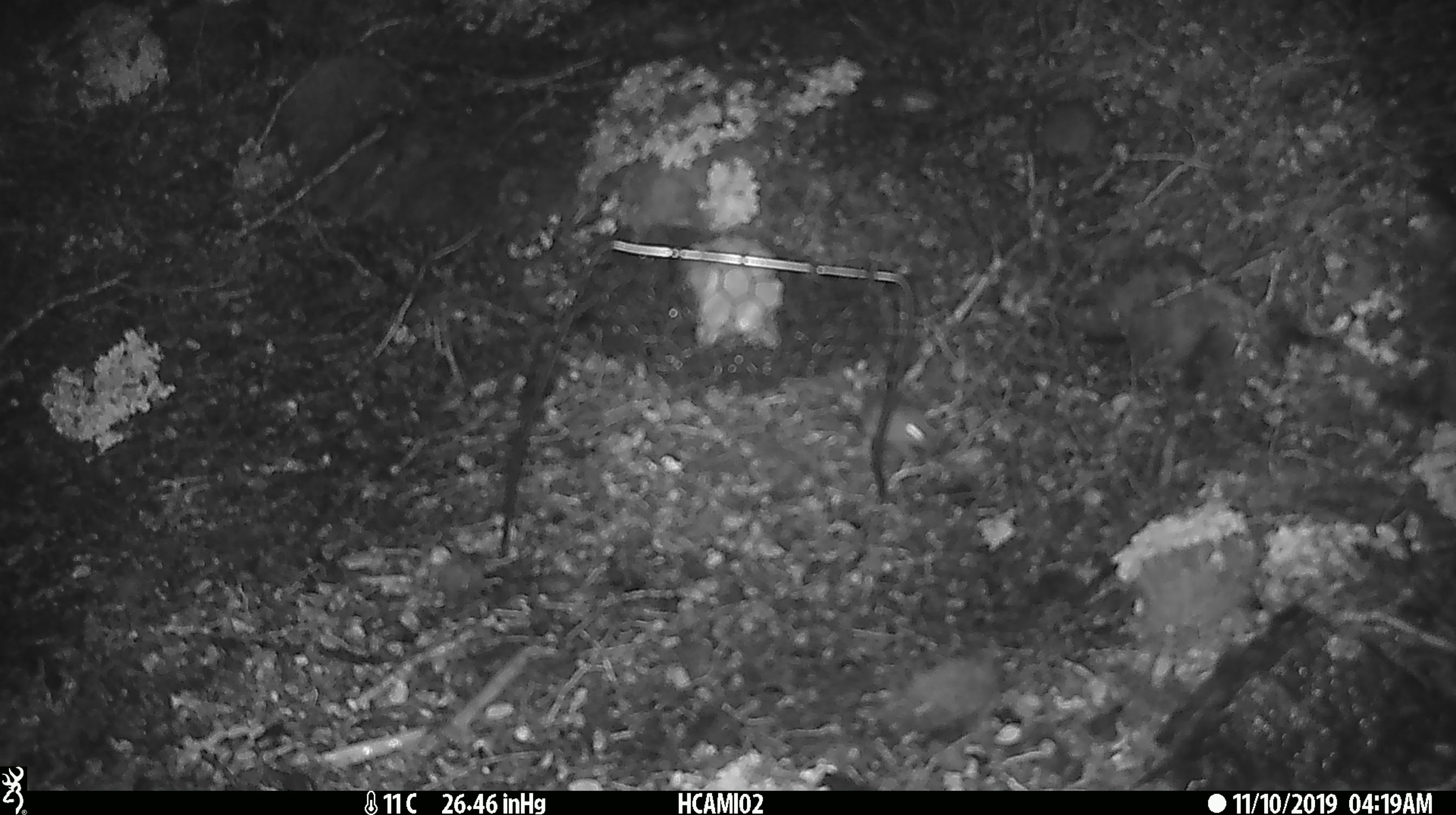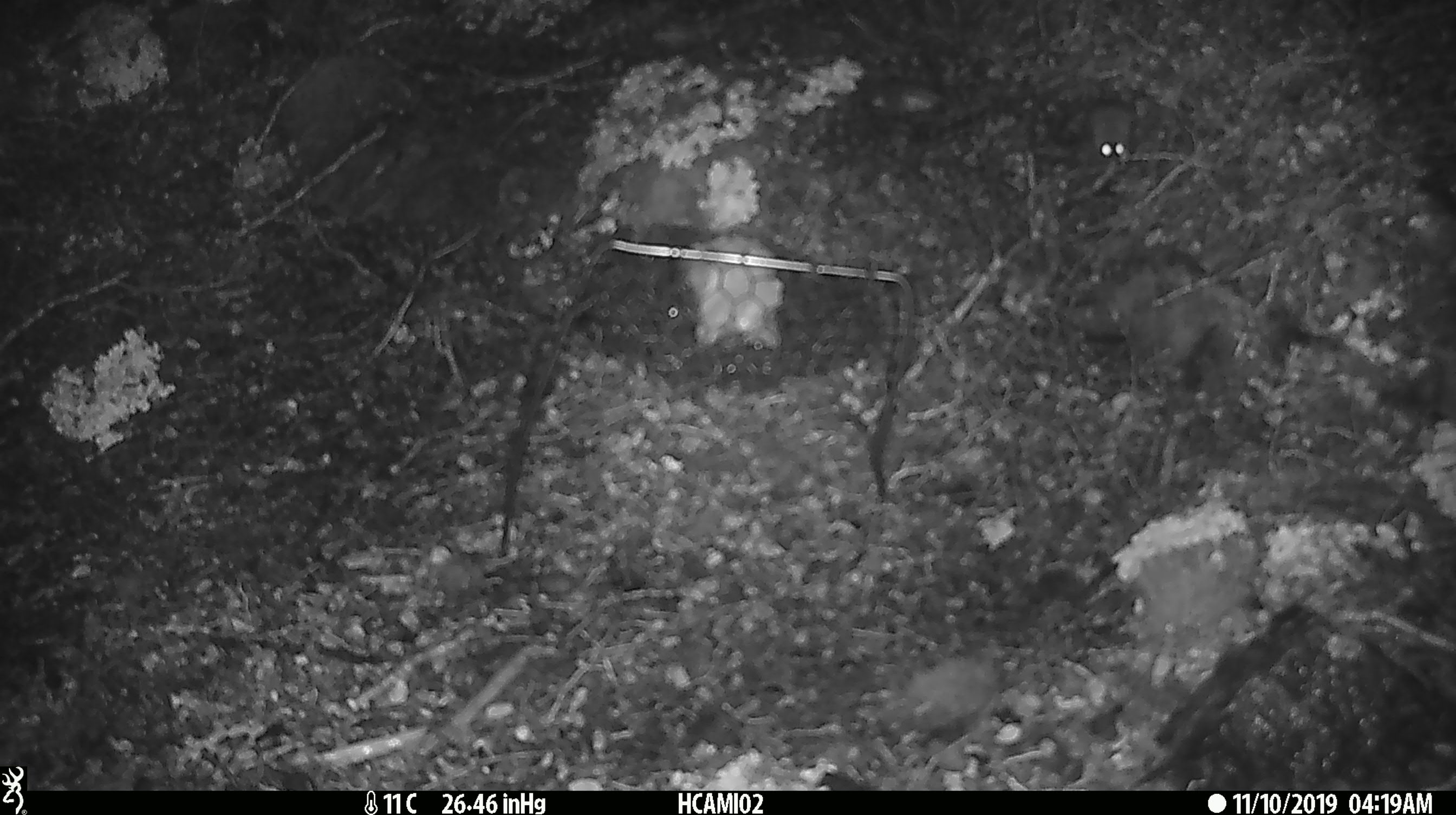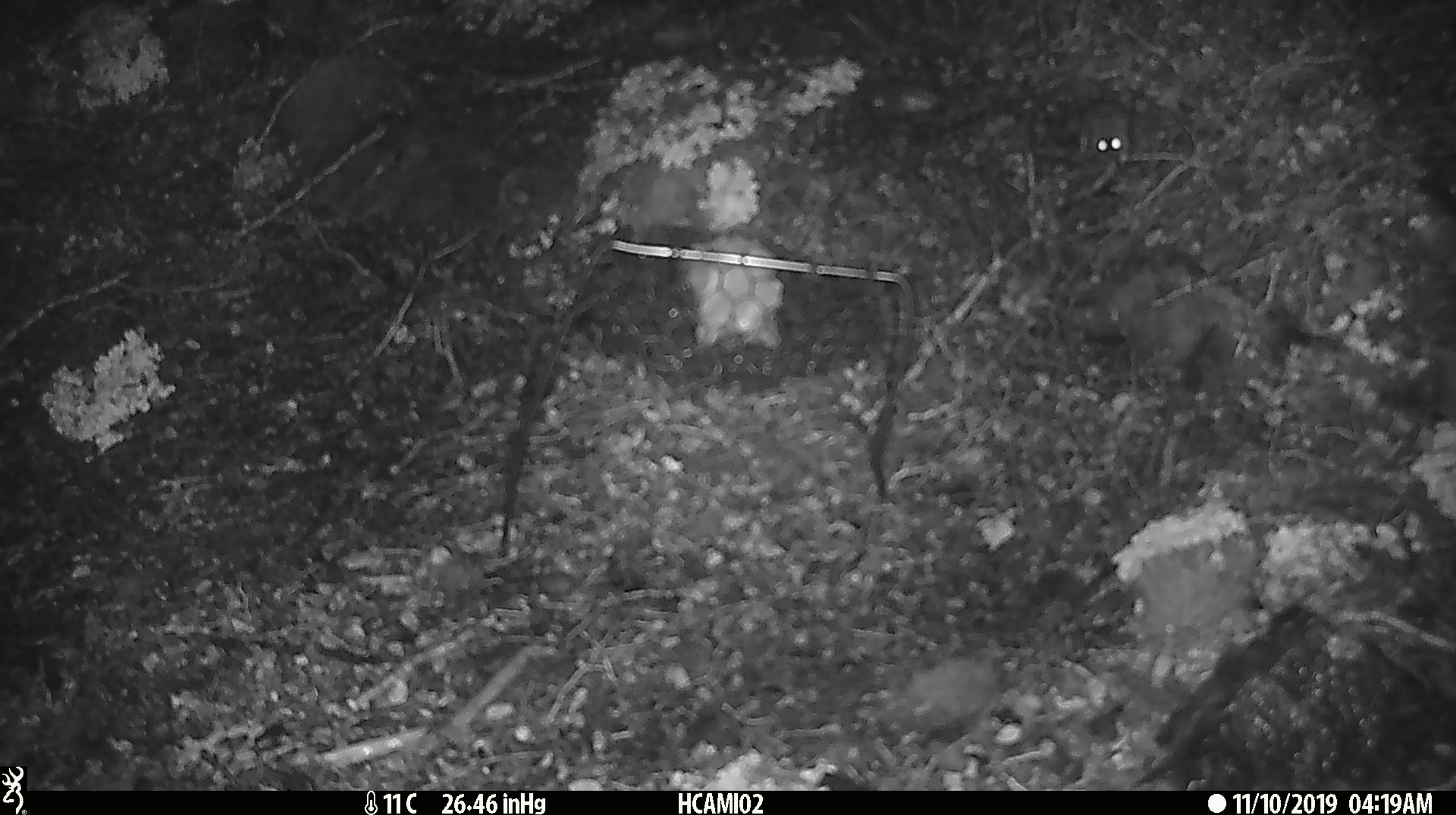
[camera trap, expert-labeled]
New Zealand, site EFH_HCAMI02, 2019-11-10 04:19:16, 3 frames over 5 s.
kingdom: Animalia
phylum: Chordata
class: Mammalia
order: Rodentia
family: Muridae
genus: Mus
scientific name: Mus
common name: mouse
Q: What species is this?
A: Mouse (Mus).